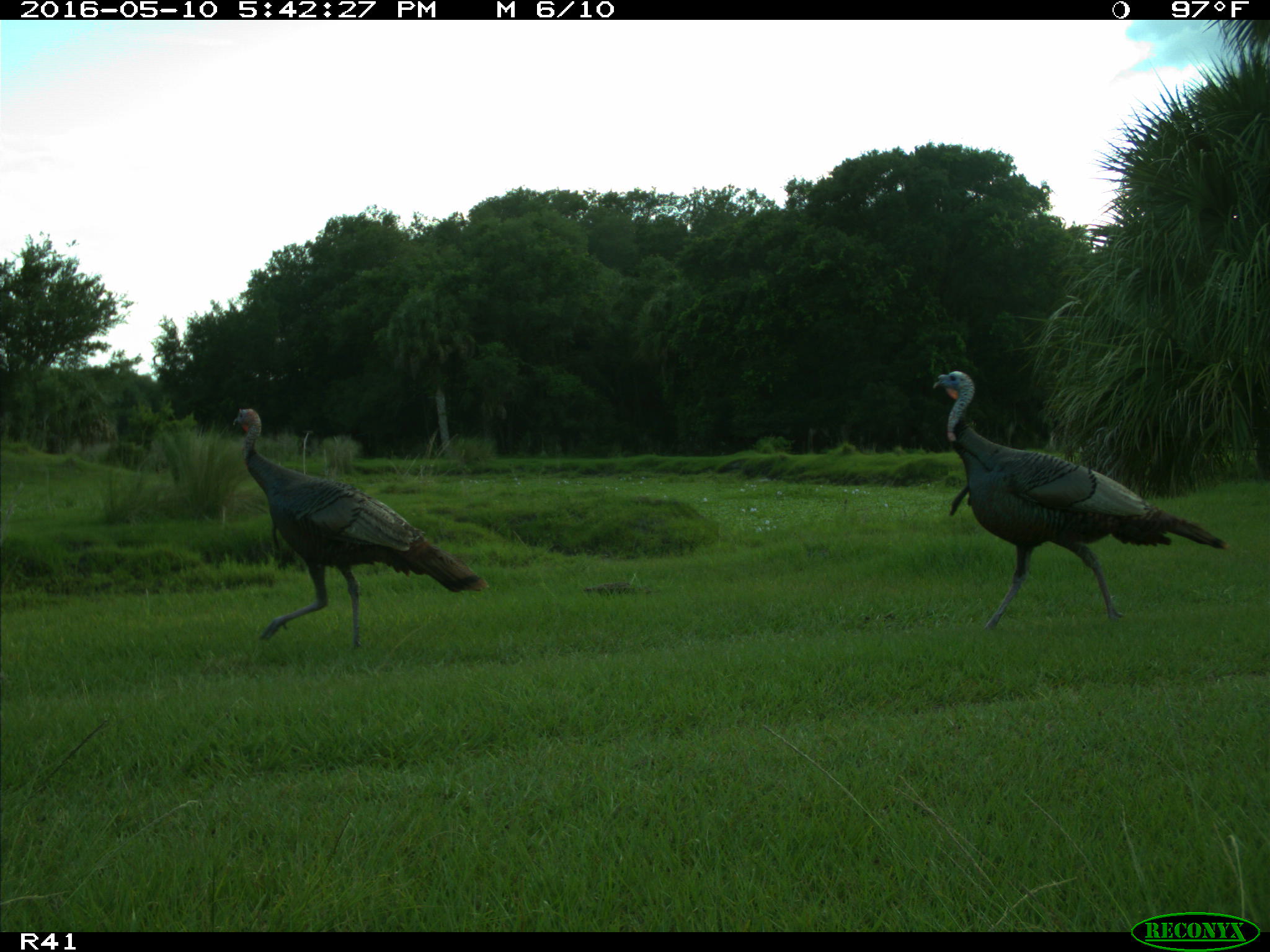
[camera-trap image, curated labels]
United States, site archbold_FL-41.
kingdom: Animalia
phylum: Chordata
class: Aves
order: Galliformes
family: Phasianidae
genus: Meleagris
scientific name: Meleagris gallopavo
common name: wild turkey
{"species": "Meleagris gallopavo (wild turkey)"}